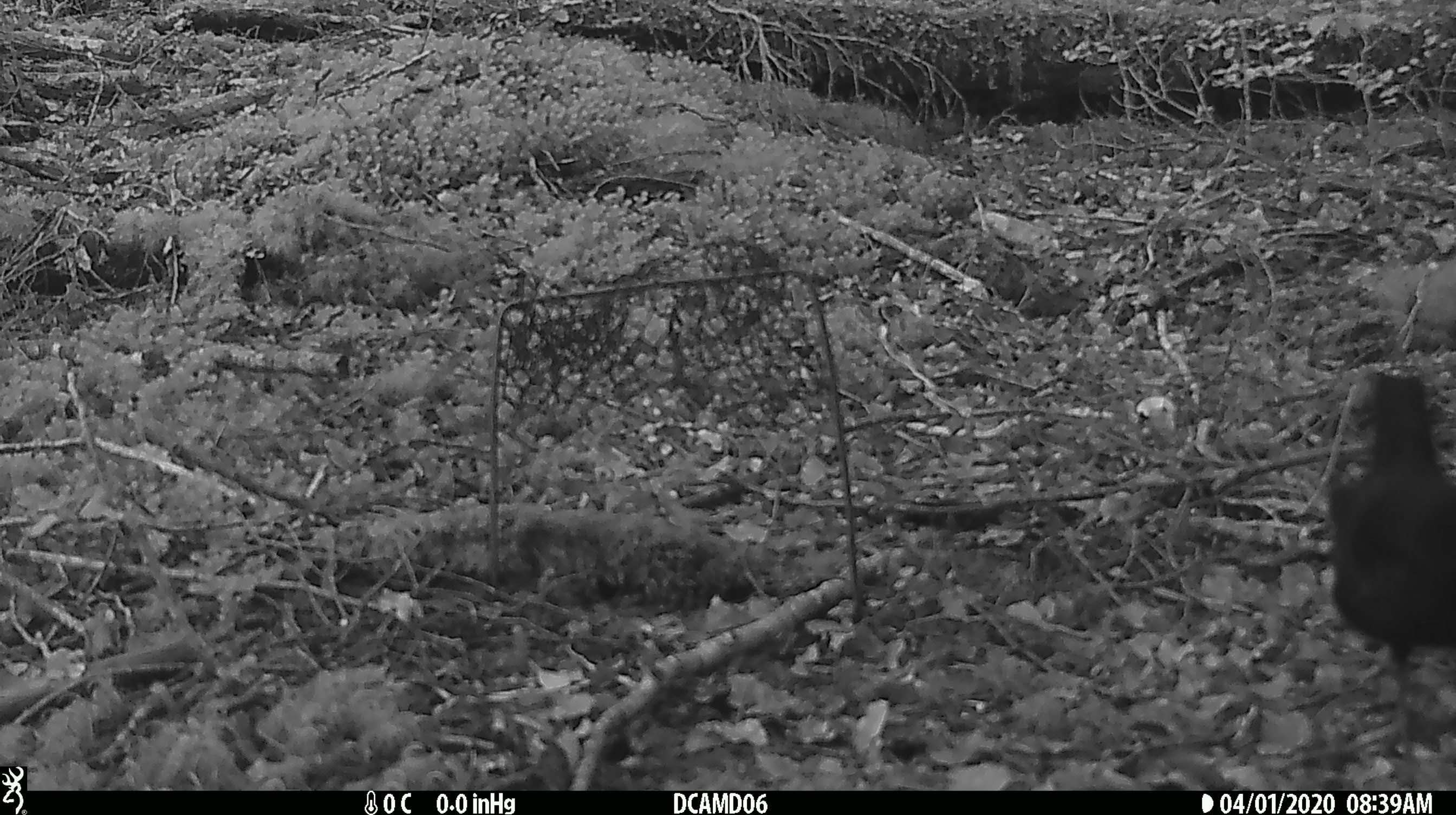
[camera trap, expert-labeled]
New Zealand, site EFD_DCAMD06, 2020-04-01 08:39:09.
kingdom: Animalia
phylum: Chordata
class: Aves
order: Passeriformes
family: Turdidae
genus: Turdus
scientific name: Turdus merula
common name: eurasian blackbird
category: blackbird